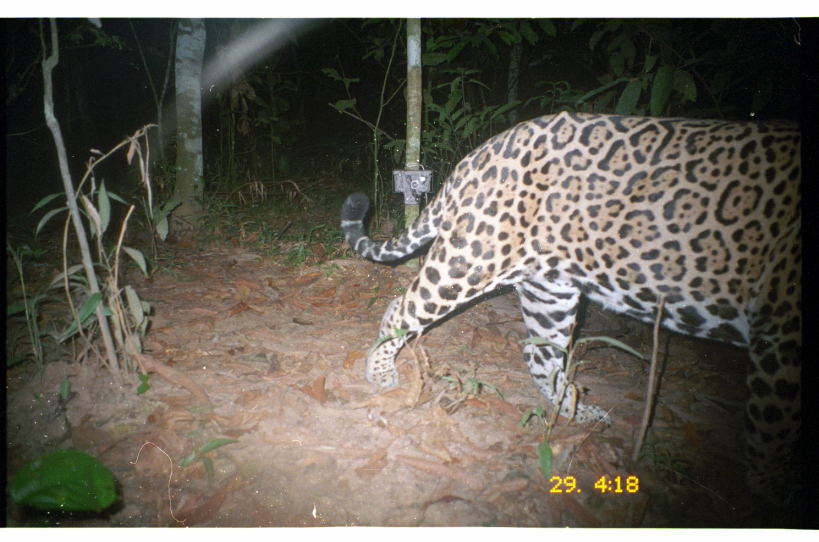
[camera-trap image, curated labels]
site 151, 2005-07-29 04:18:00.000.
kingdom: Animalia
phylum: Chordata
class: Mammalia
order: Carnivora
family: Felidae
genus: Panthera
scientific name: Panthera onca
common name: jaguar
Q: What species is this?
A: Panthera onca (jaguar).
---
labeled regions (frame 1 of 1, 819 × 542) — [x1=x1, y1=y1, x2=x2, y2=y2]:
panthera onca: [x1=335, y1=109, x2=801, y2=513]